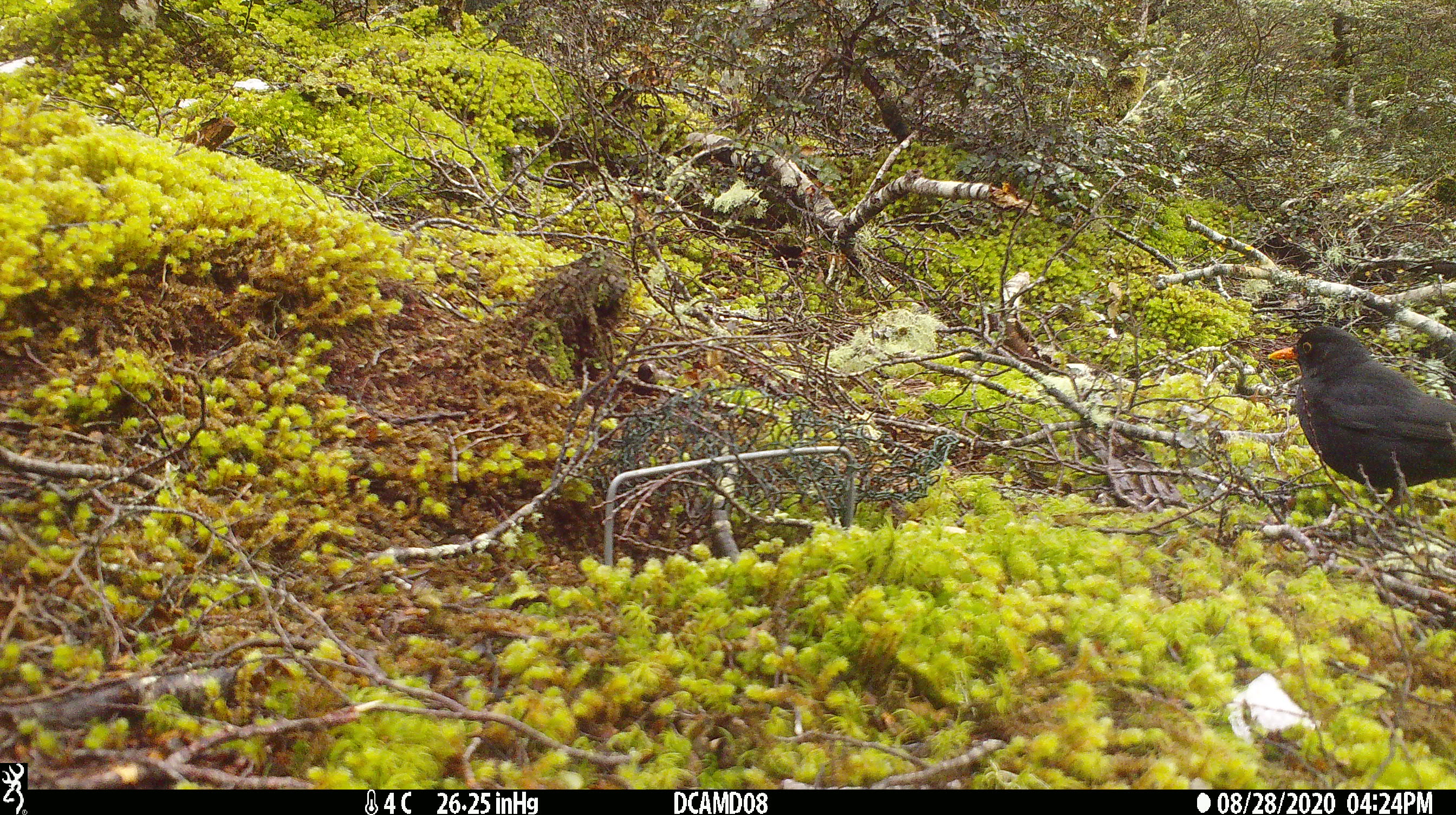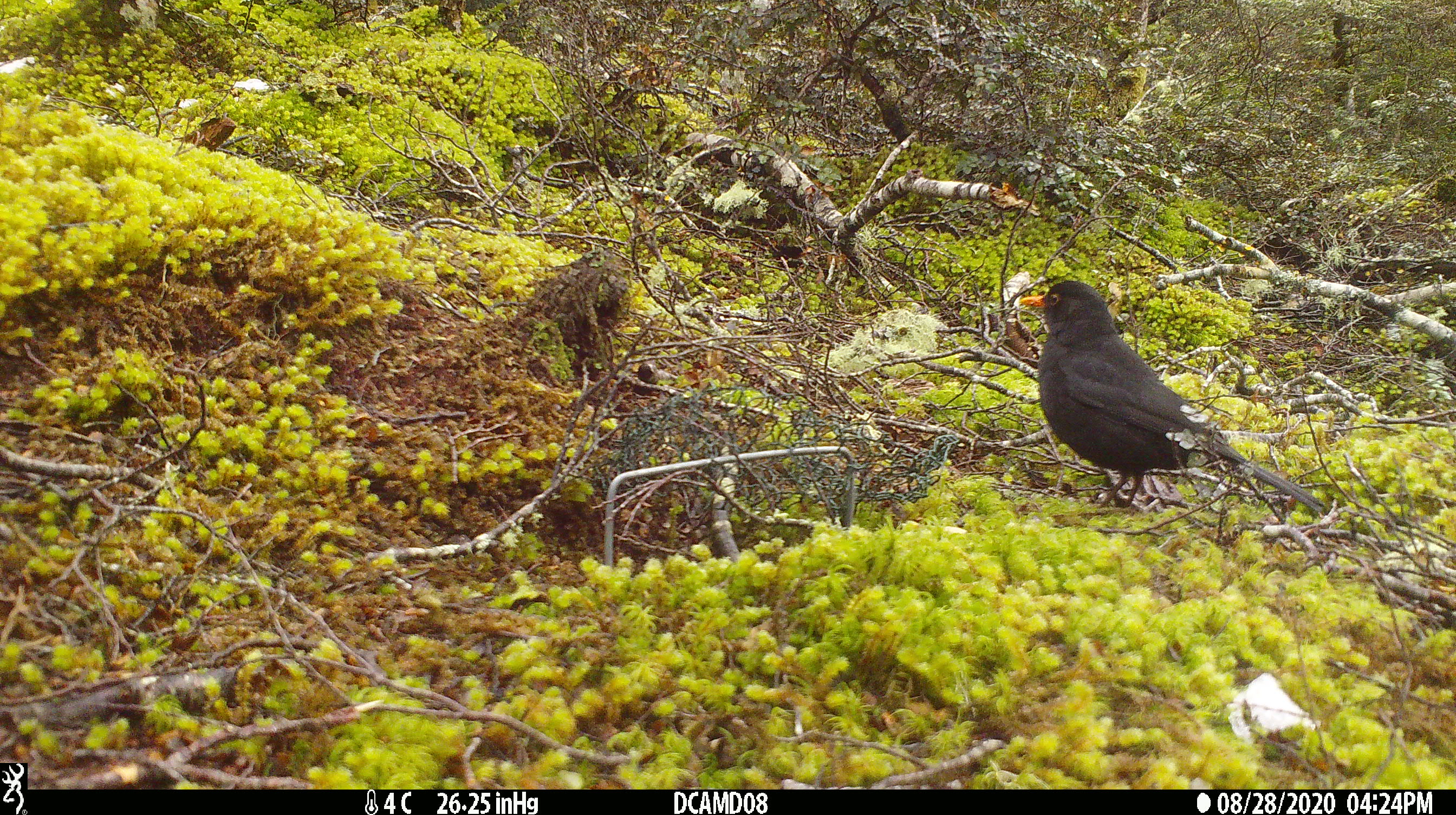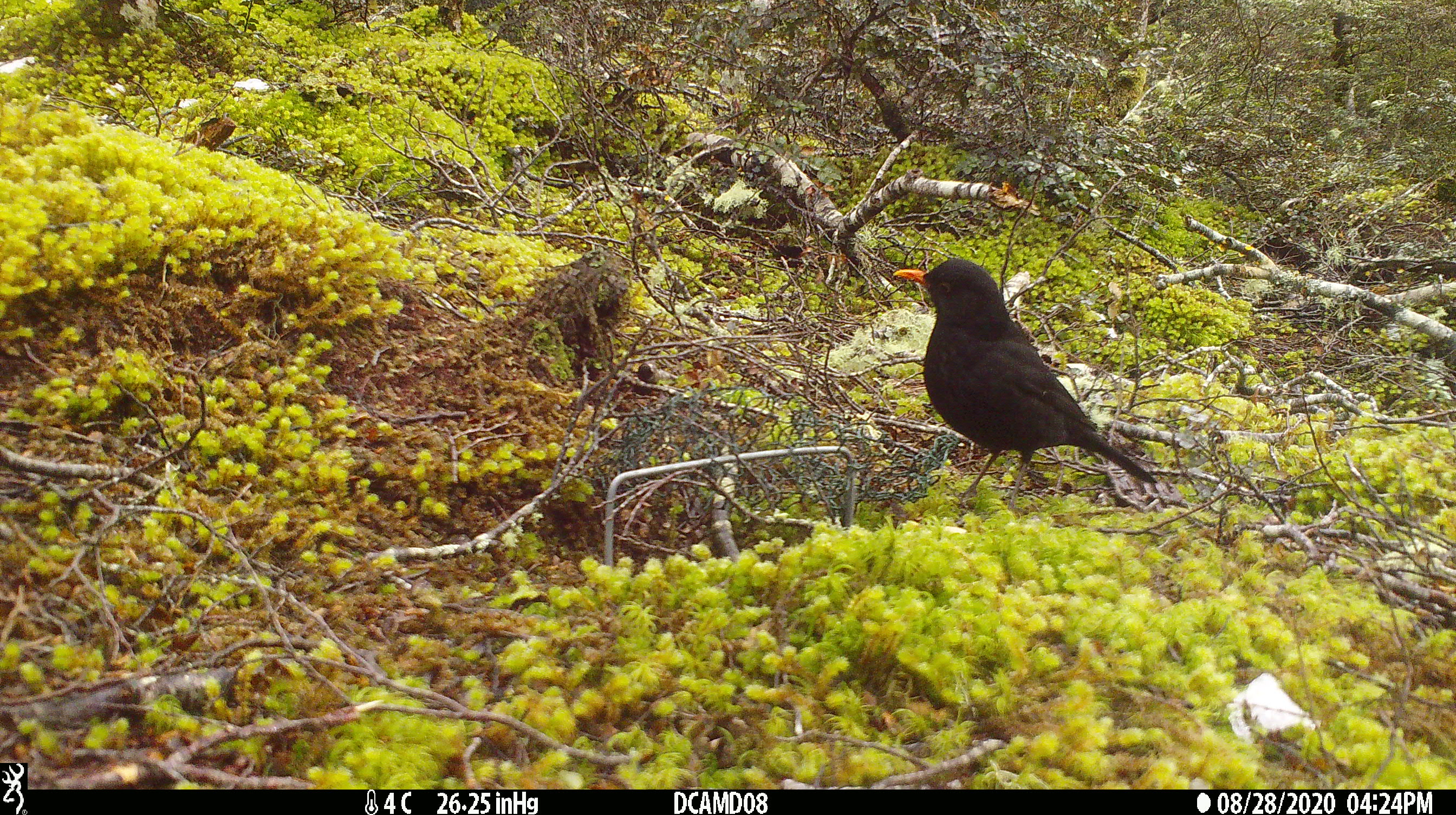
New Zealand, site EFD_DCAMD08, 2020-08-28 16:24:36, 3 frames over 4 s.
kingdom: Animalia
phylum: Chordata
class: Aves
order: Passeriformes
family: Turdidae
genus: Turdus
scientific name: Turdus merula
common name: eurasian blackbird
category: blackbird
Blackbird (eurasian blackbird) (Turdus merula).